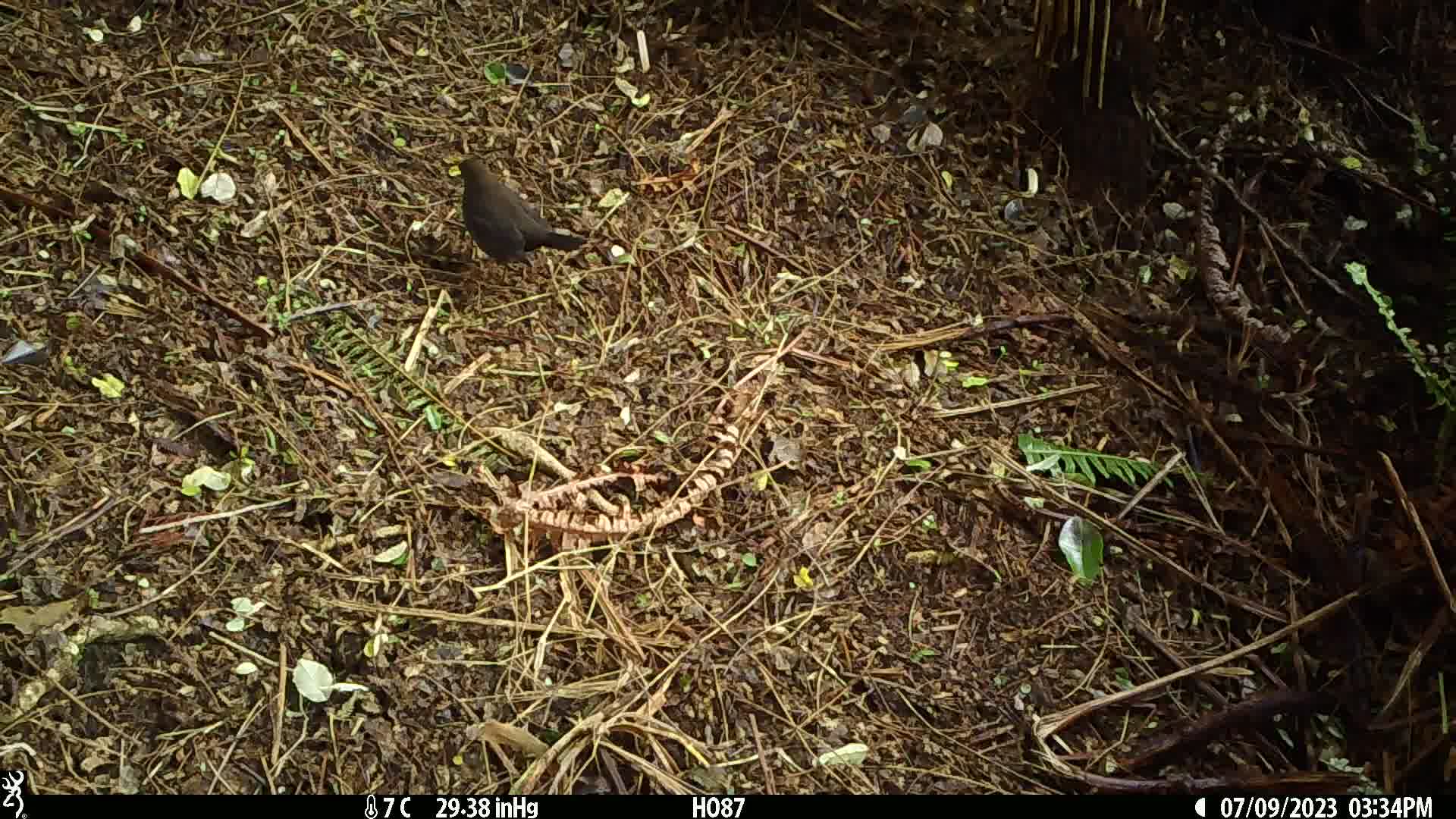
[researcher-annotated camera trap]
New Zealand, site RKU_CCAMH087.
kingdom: Animalia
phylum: Chordata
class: Aves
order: Passeriformes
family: Turdidae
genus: Turdus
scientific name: Turdus merula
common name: eurasian blackbird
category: blackbird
Blackbird (eurasian blackbird) (Turdus merula).